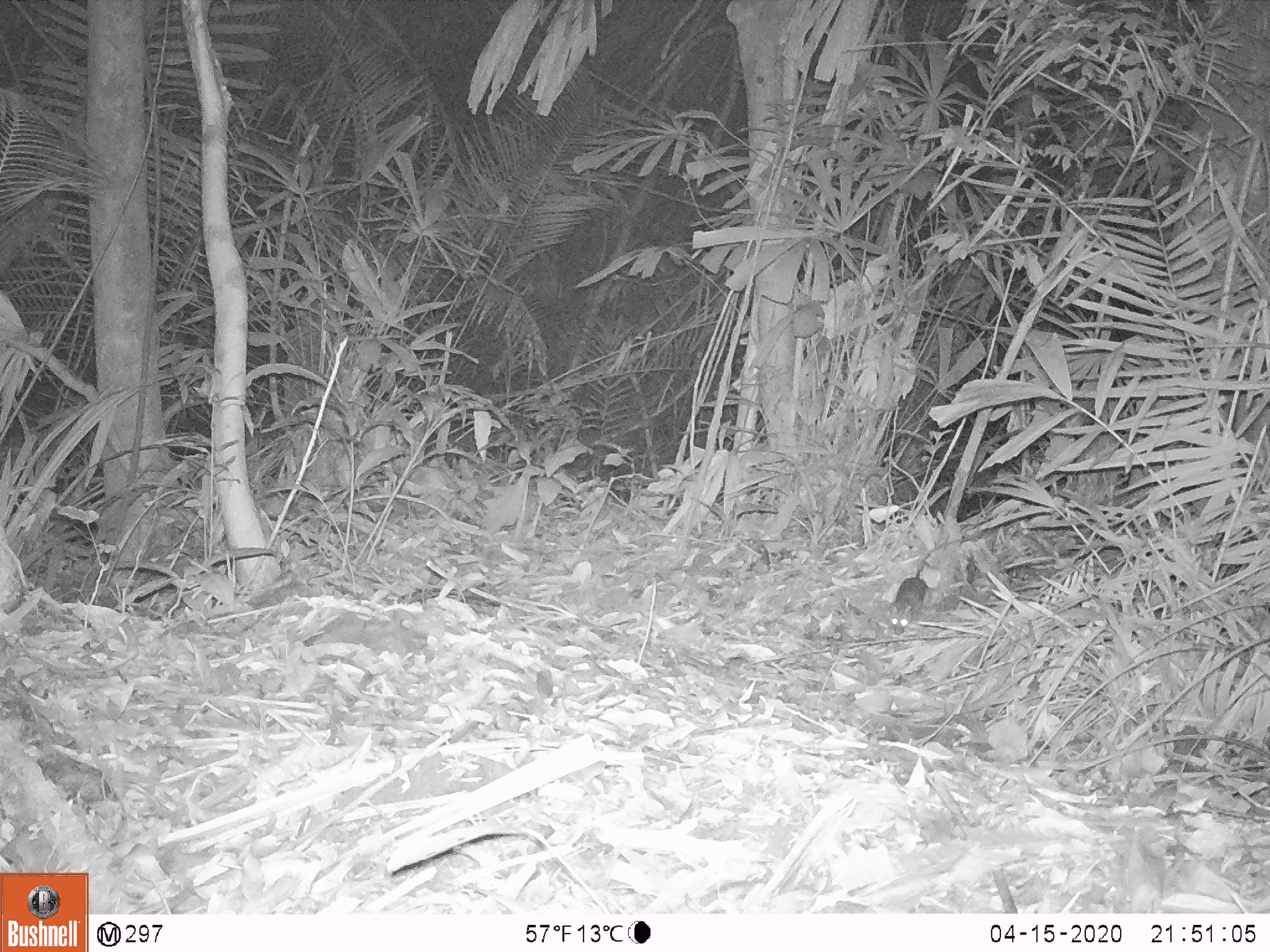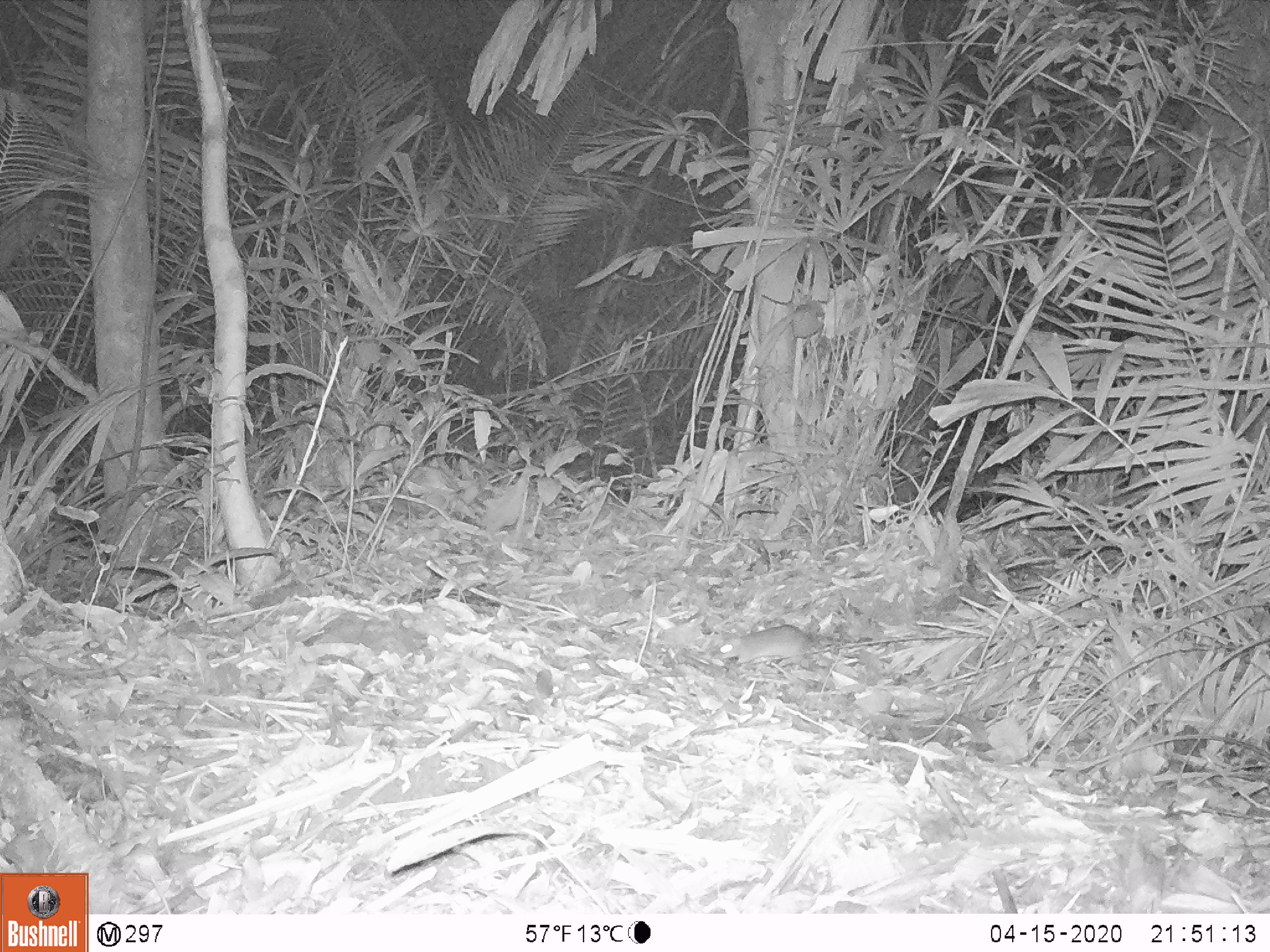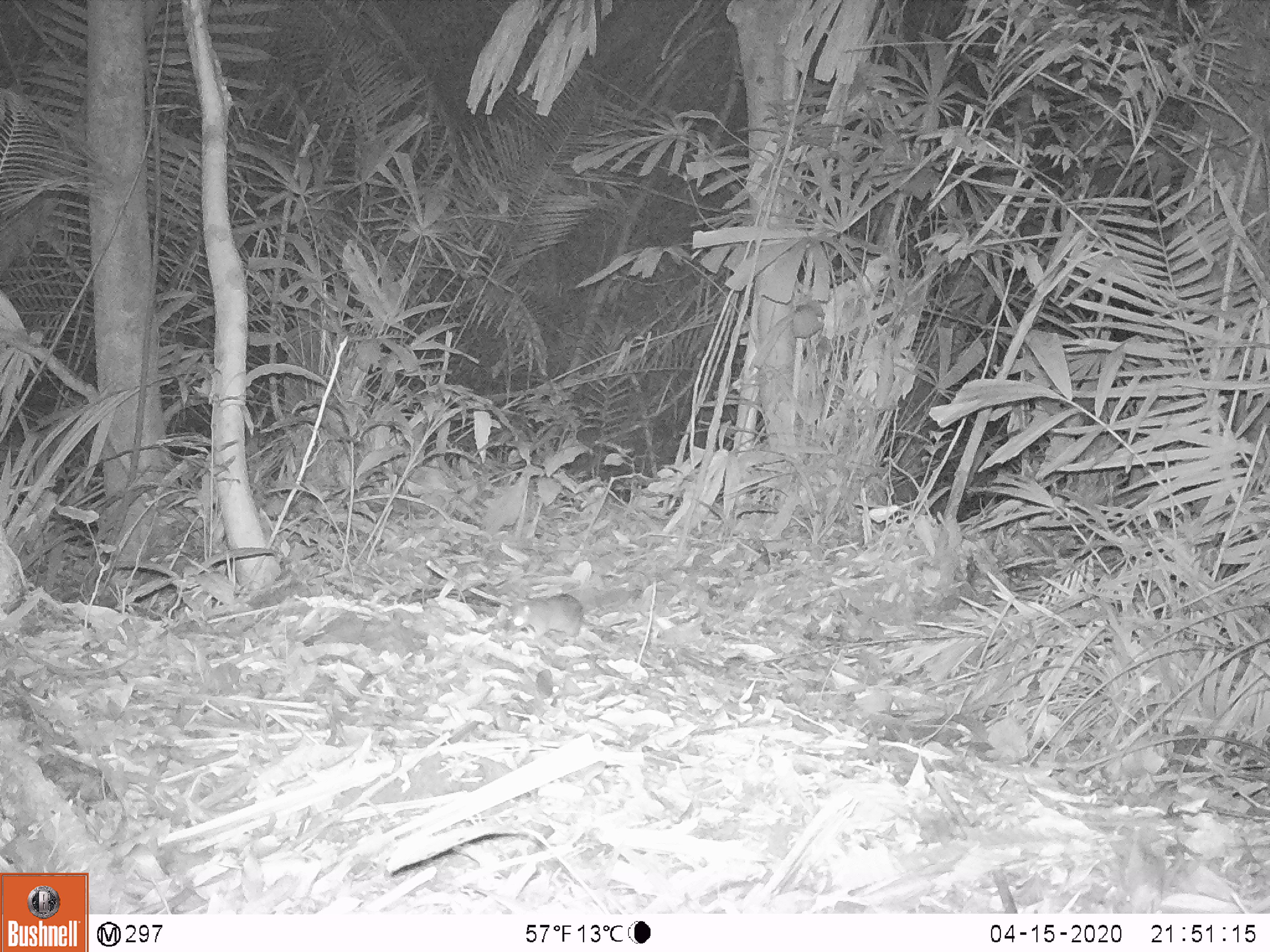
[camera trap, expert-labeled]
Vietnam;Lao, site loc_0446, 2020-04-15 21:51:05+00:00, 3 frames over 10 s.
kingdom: Animalia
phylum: Chordata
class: Mammalia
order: Rodentia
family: Muridae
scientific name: Muridae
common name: old-world mice and rats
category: unidentified murid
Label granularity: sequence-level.